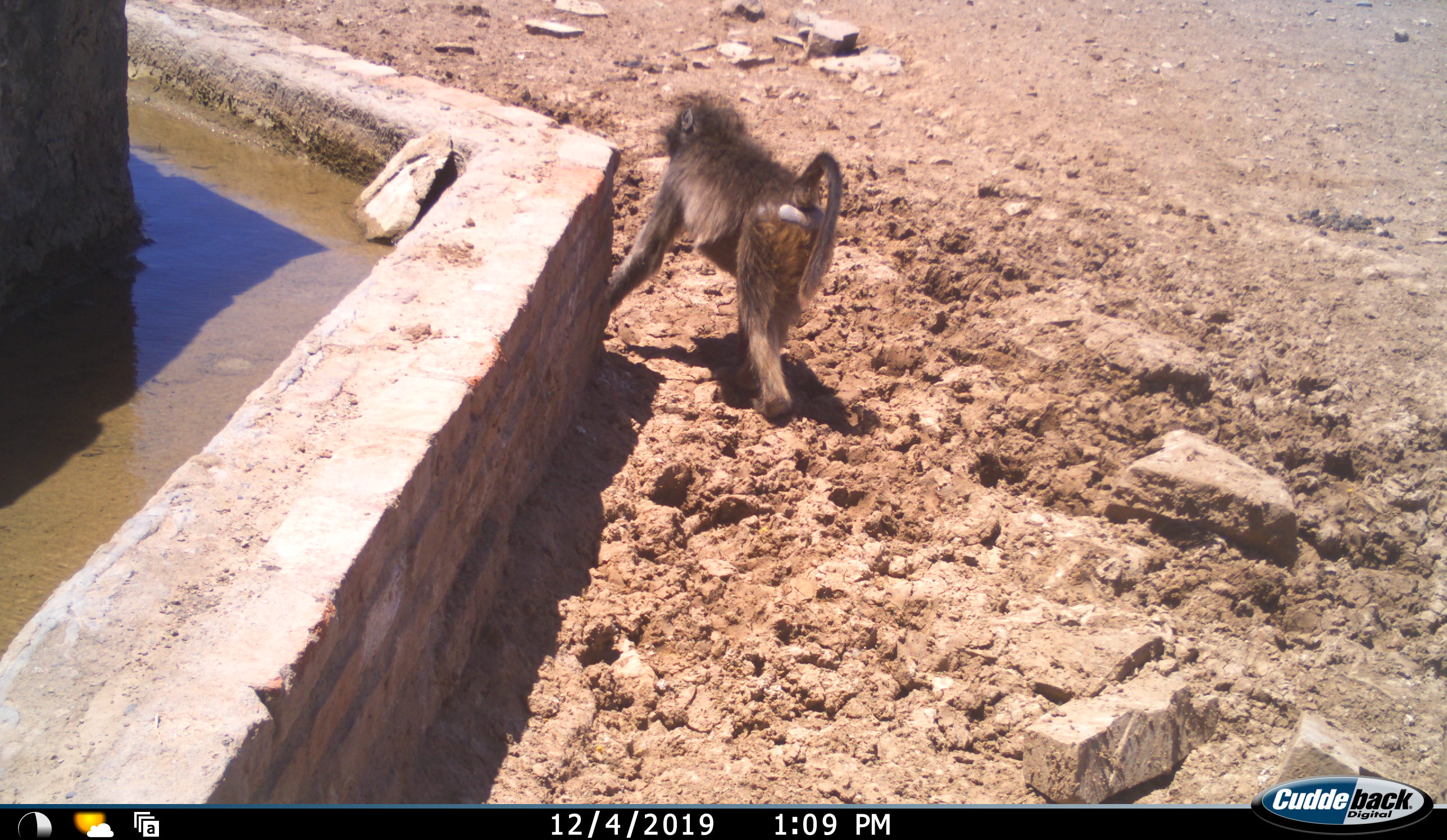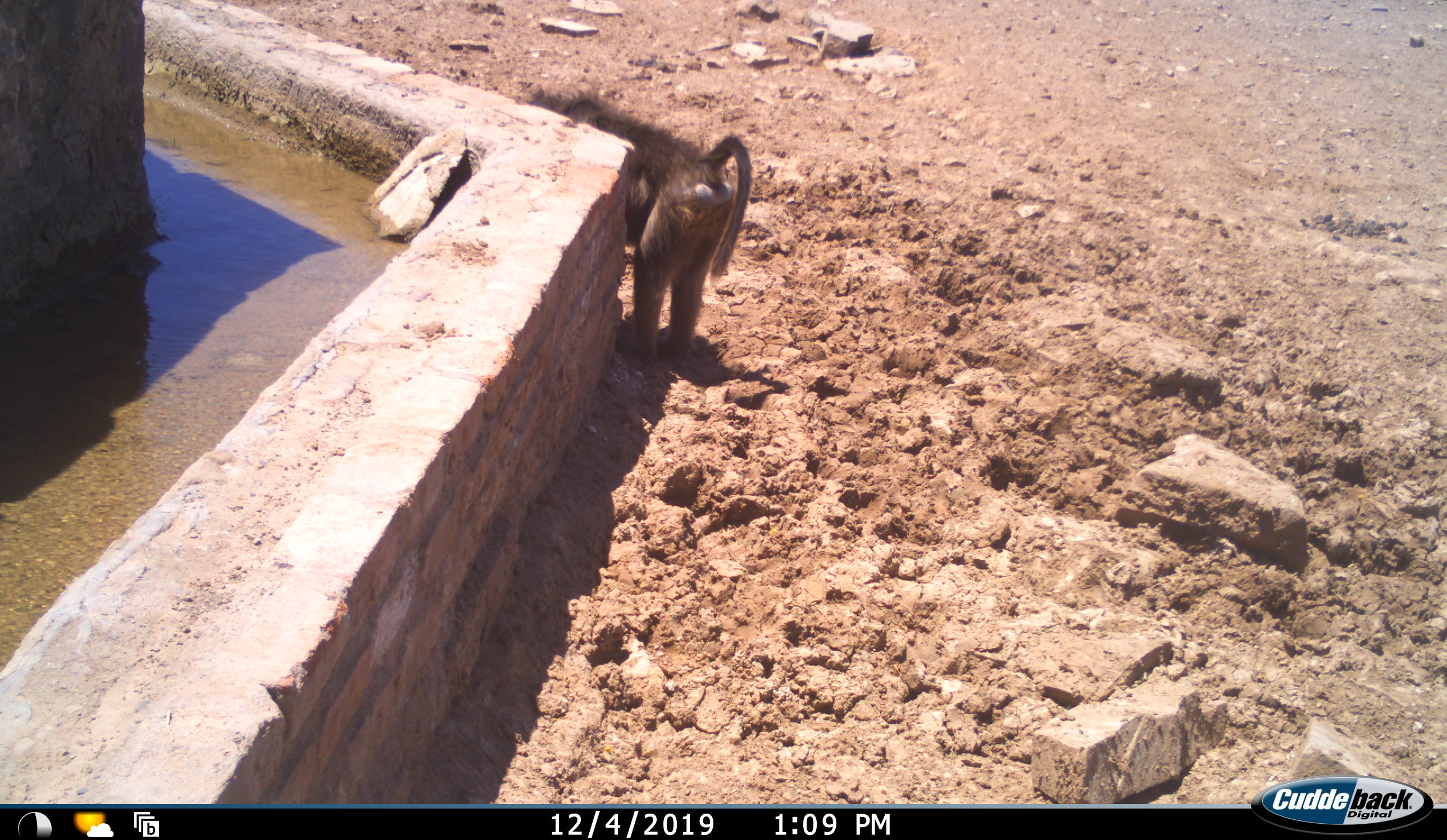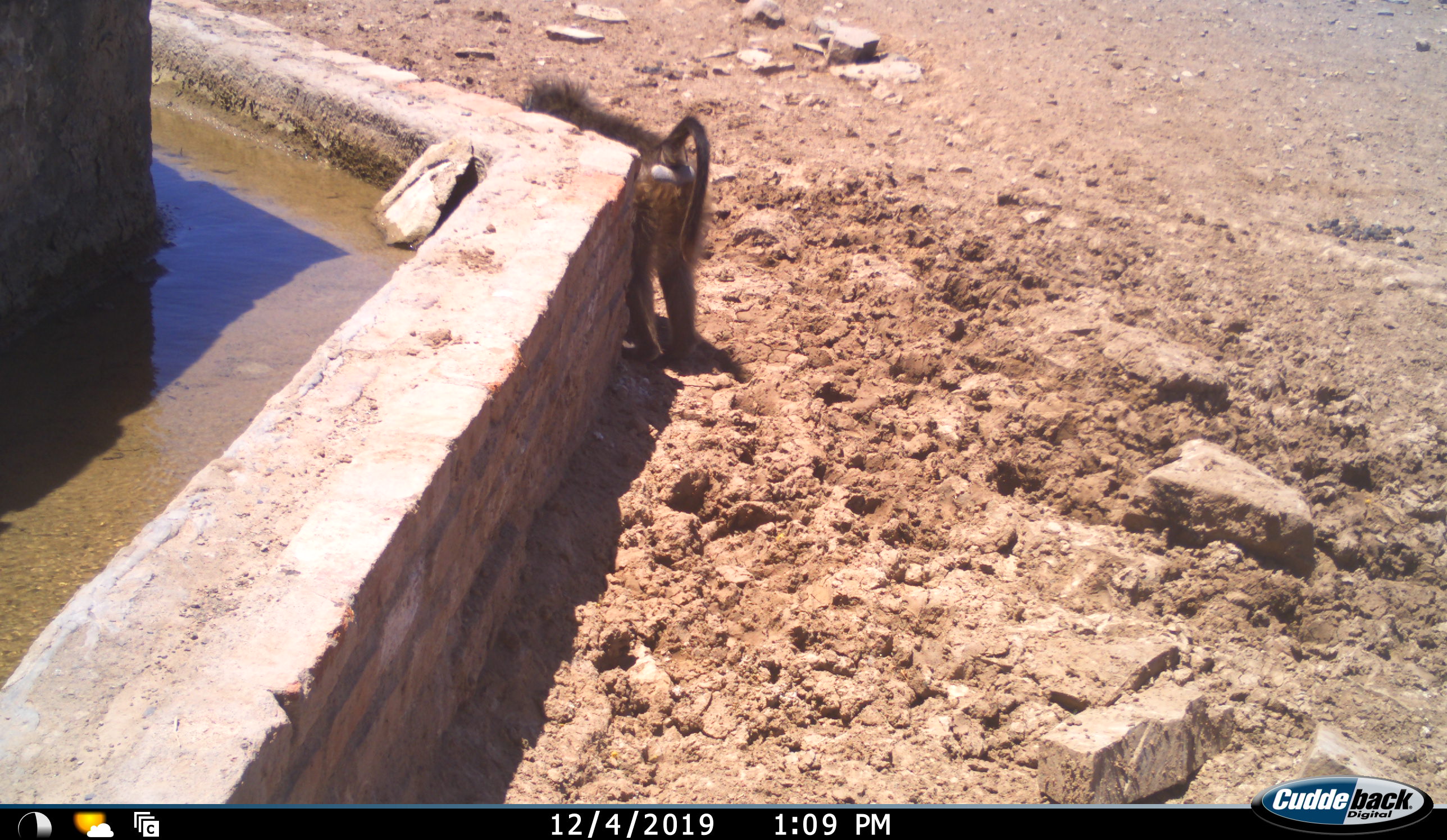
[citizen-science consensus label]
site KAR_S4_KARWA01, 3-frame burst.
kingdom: Animalia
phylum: Chordata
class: Mammalia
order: Primates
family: Cercopithecidae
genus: Papio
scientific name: Papio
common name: baboon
Baboon (Papio), count 1. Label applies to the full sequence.